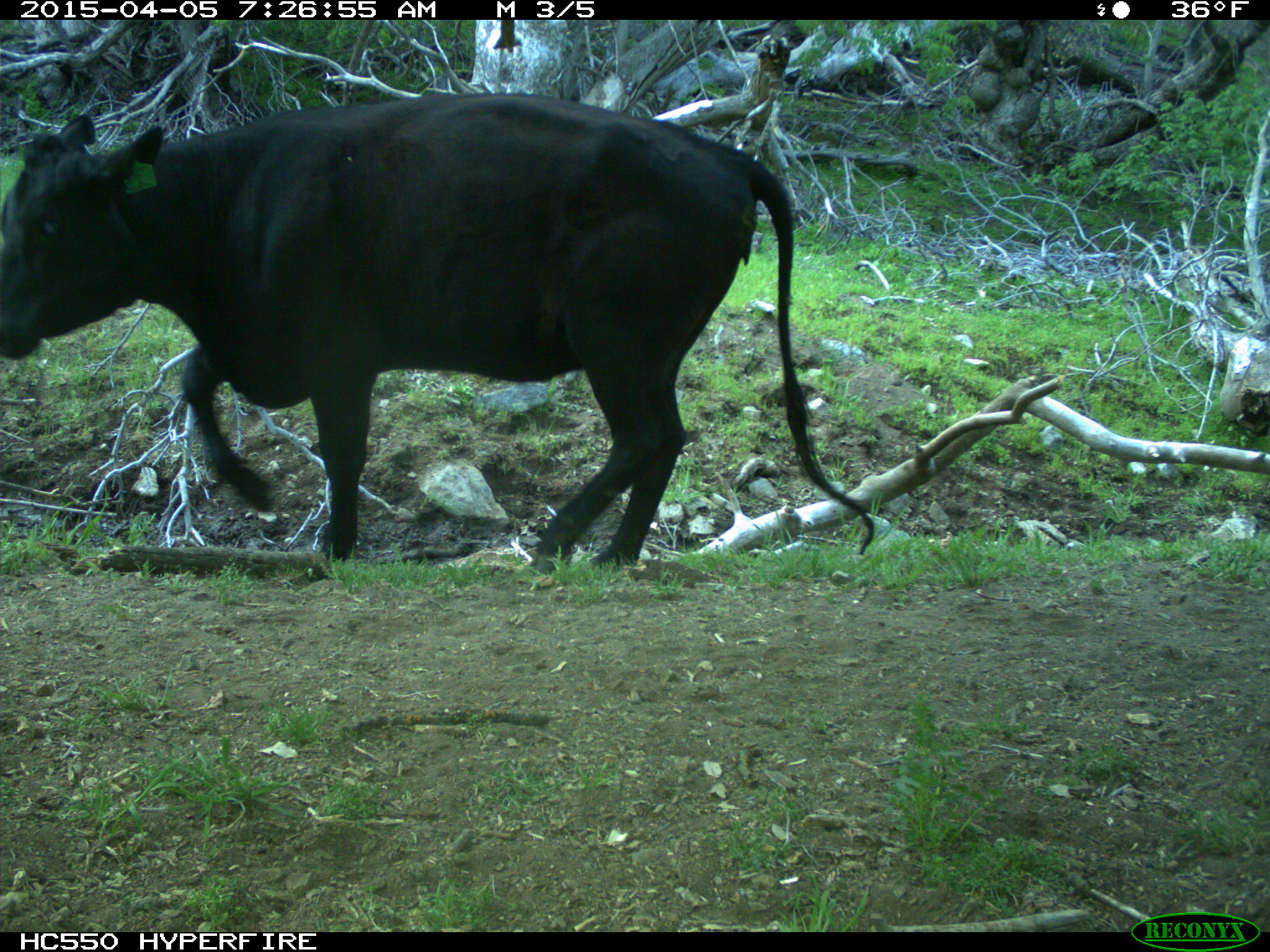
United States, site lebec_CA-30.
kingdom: Animalia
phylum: Chordata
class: Mammalia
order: Artiodactyla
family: Bovidae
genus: Bos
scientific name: Bos taurus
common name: domestic cow